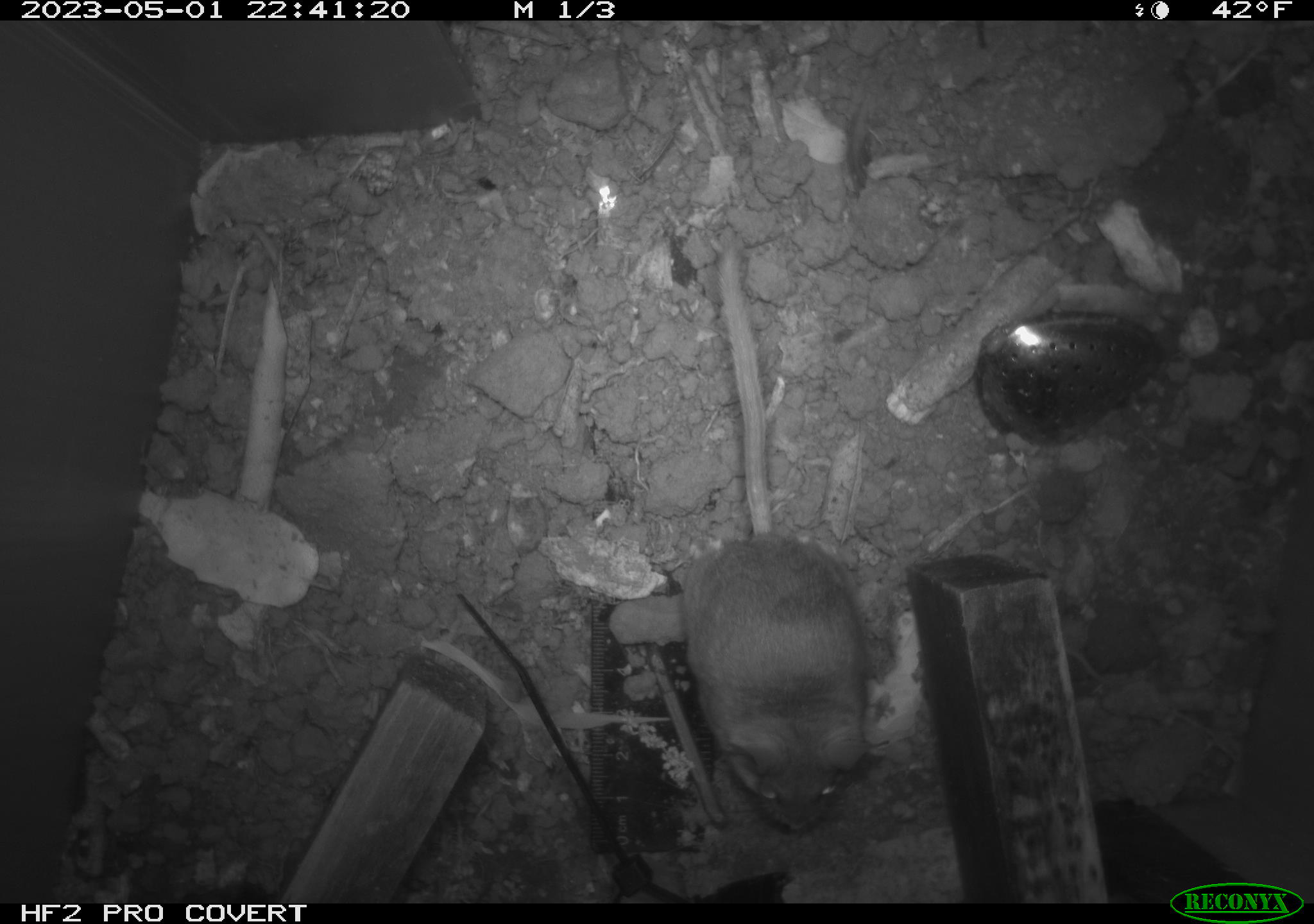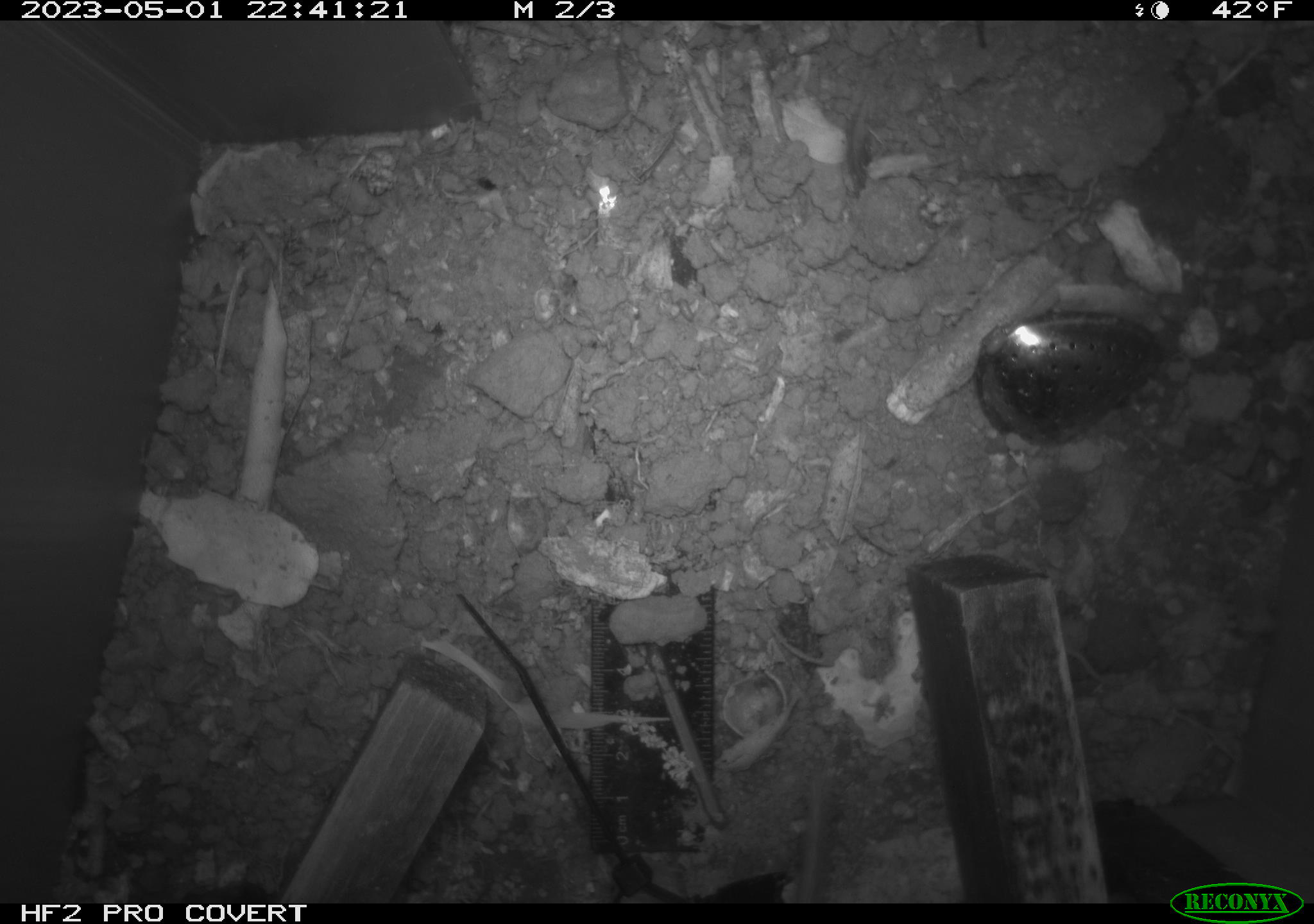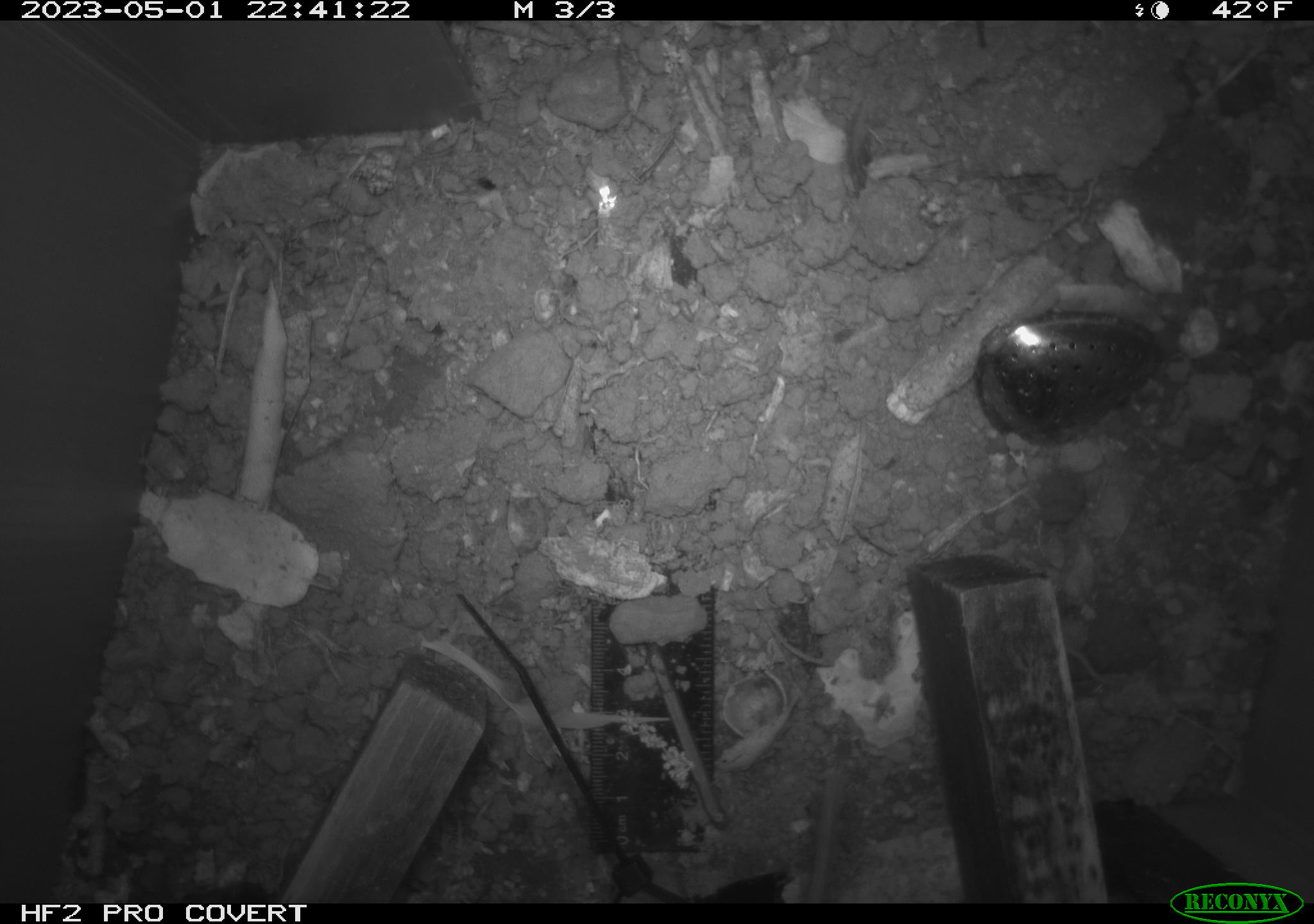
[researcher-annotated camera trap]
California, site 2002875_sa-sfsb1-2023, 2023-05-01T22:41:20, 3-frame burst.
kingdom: Animalia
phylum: Chordata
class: Mammalia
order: Rodentia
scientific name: Rodentia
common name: mouse species